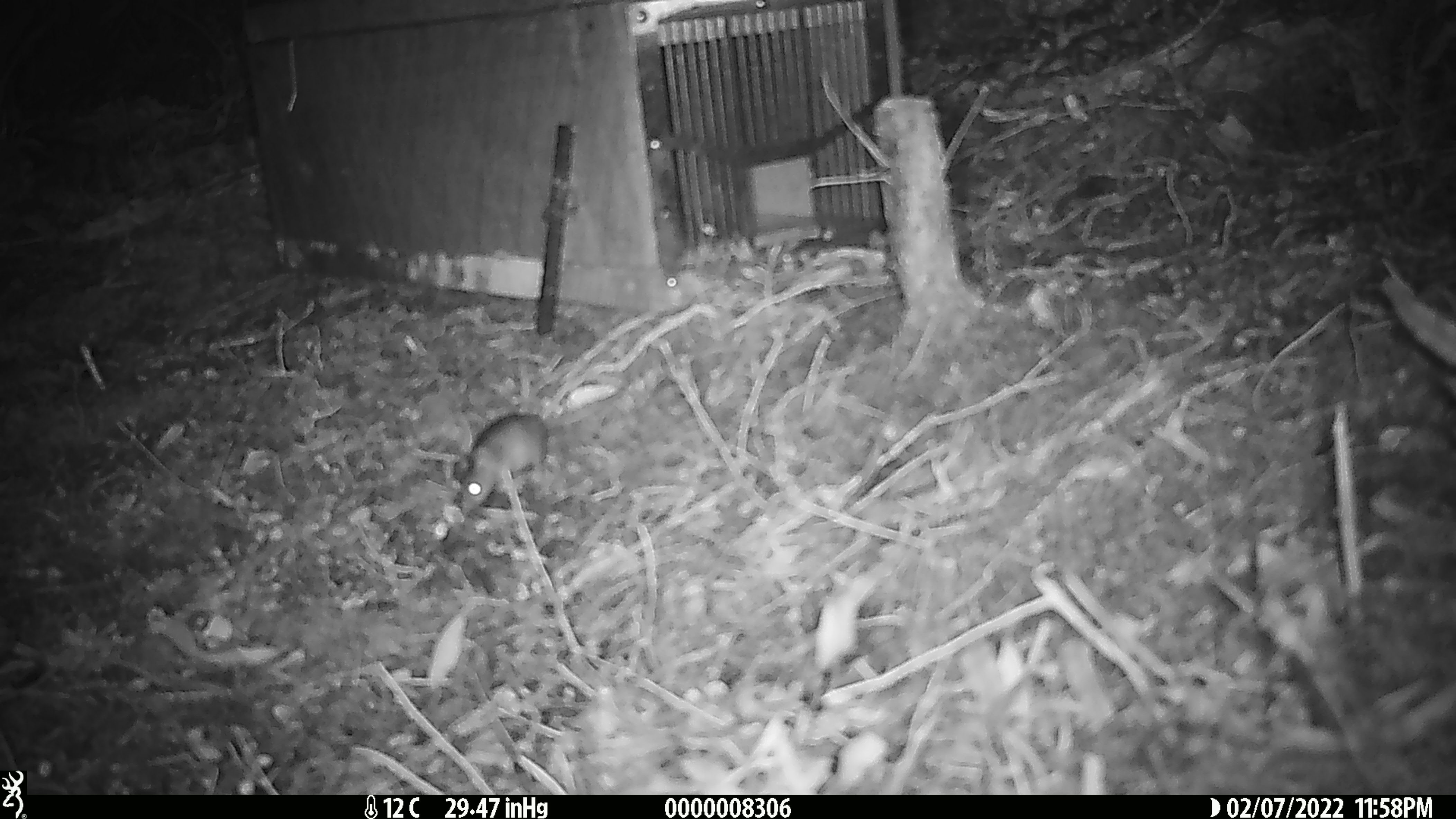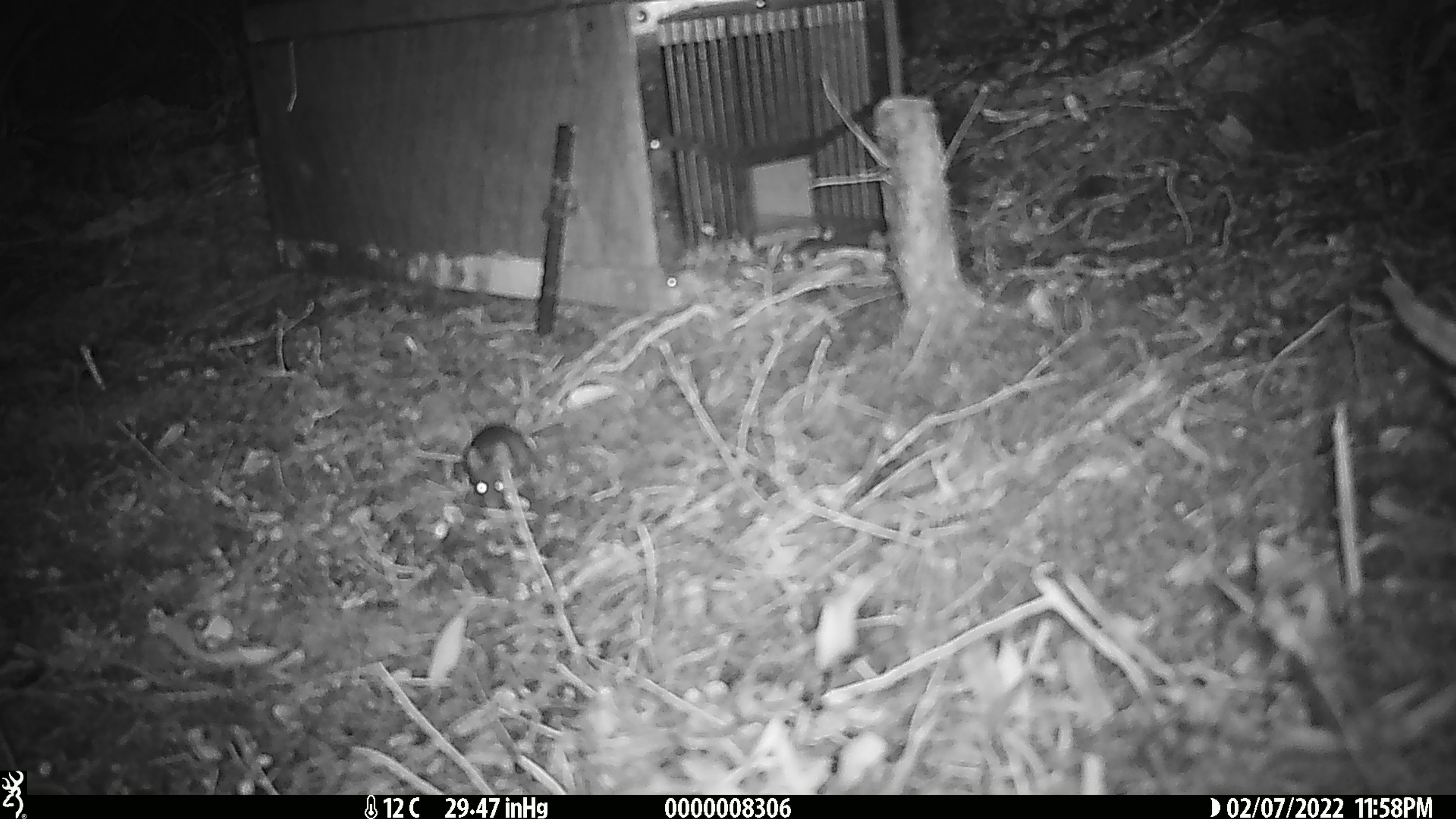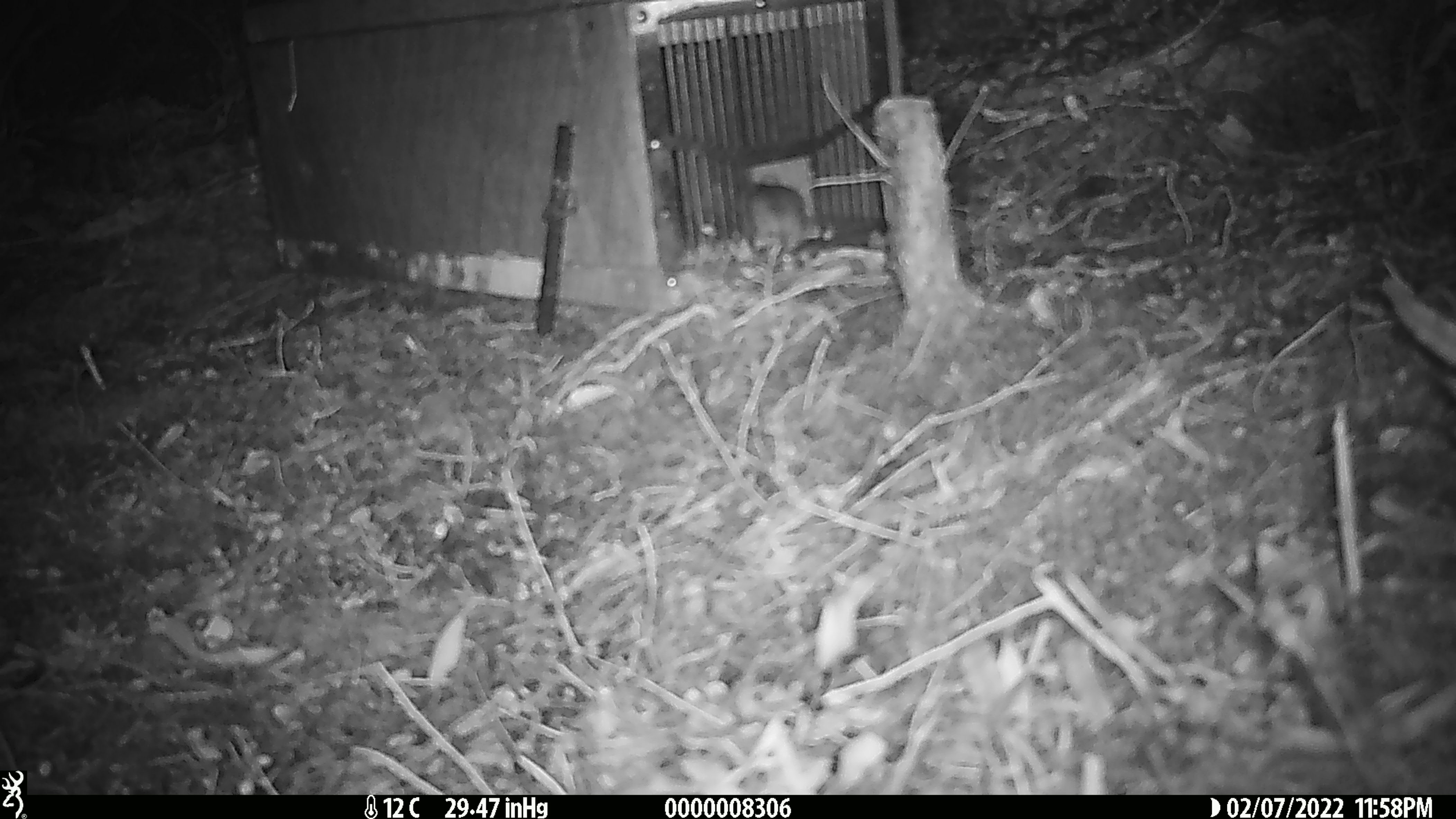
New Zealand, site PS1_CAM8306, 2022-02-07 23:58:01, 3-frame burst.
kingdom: Animalia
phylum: Chordata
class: Mammalia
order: Rodentia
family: Muridae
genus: Mus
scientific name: Mus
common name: mouse